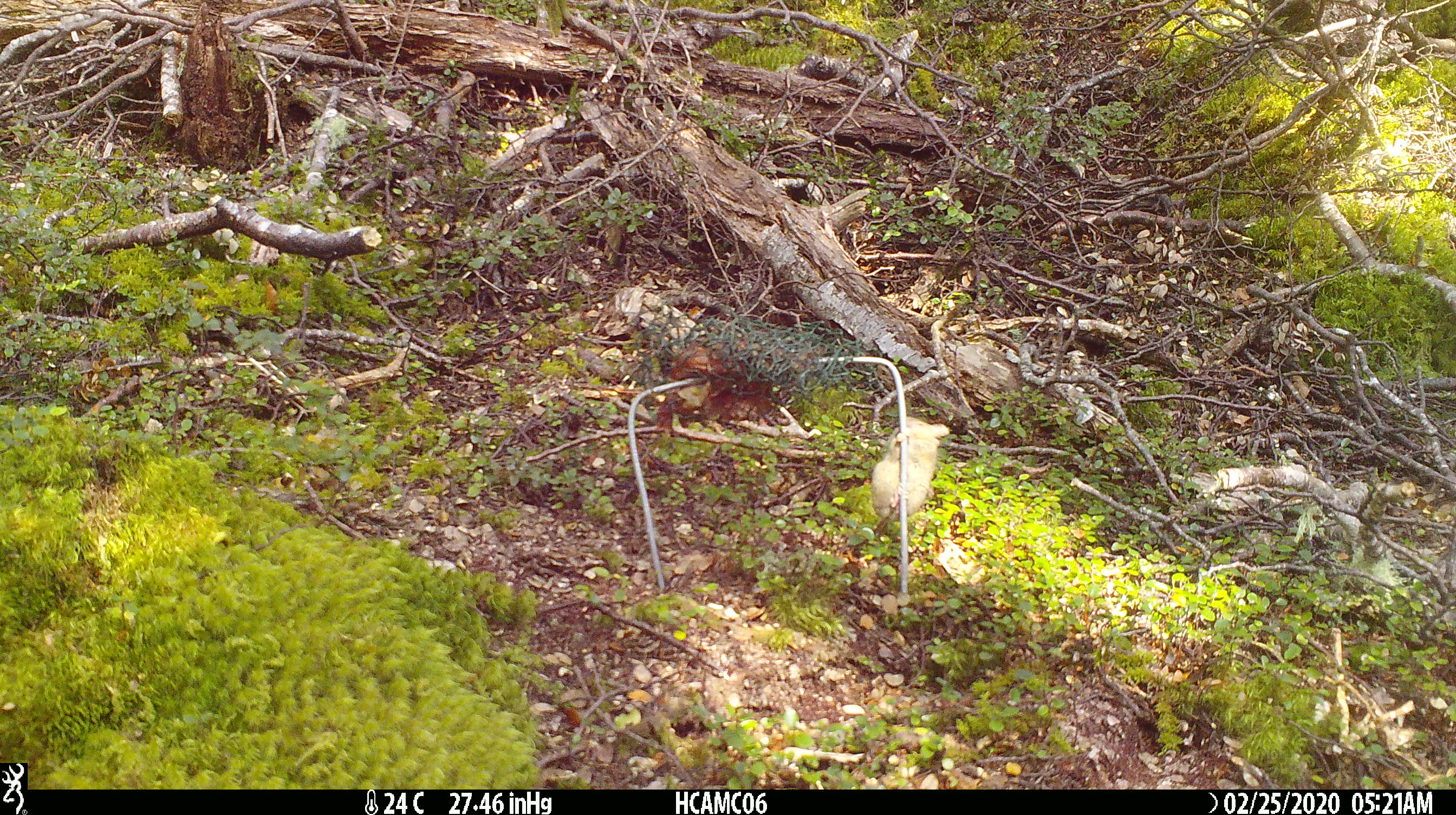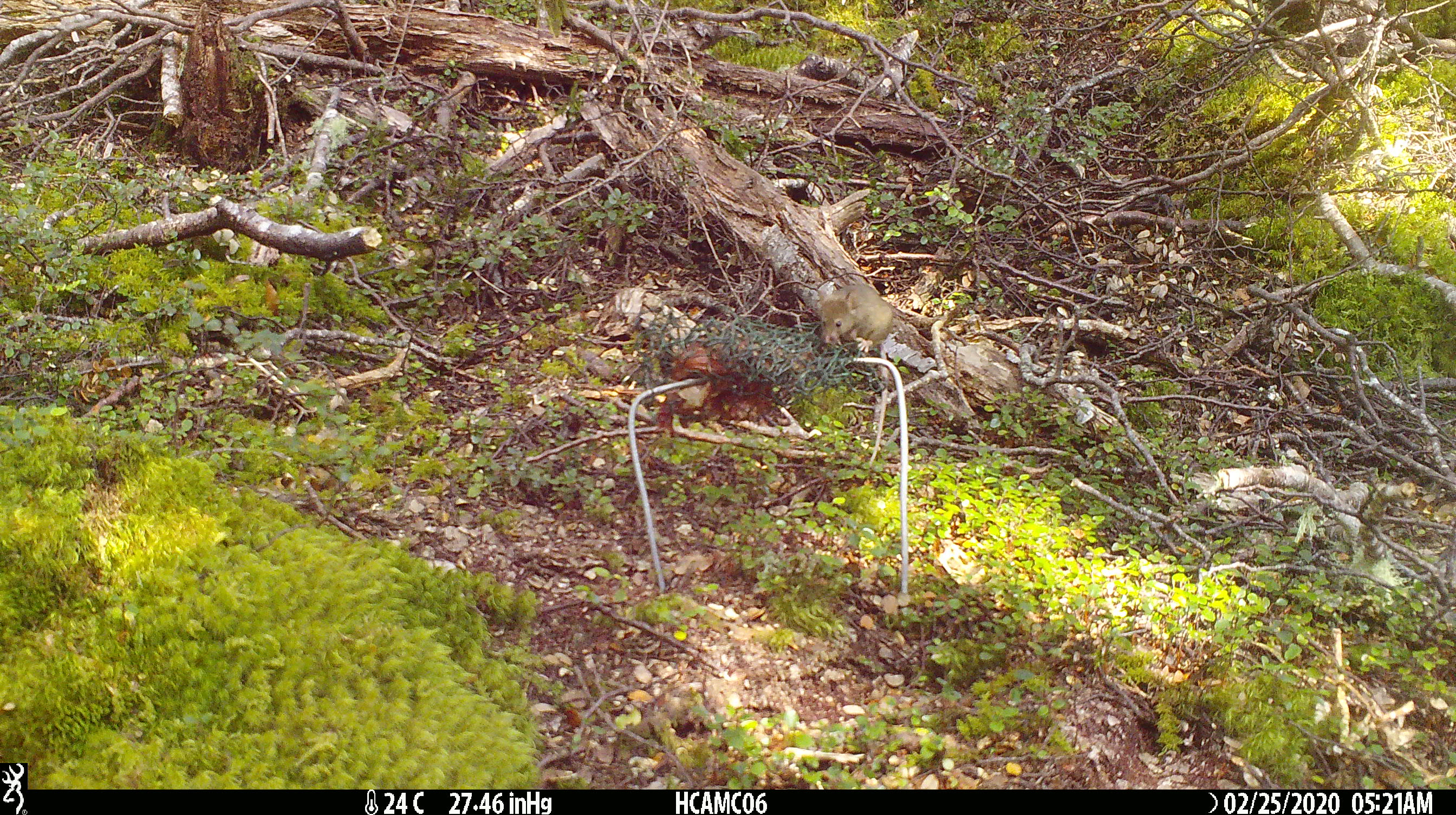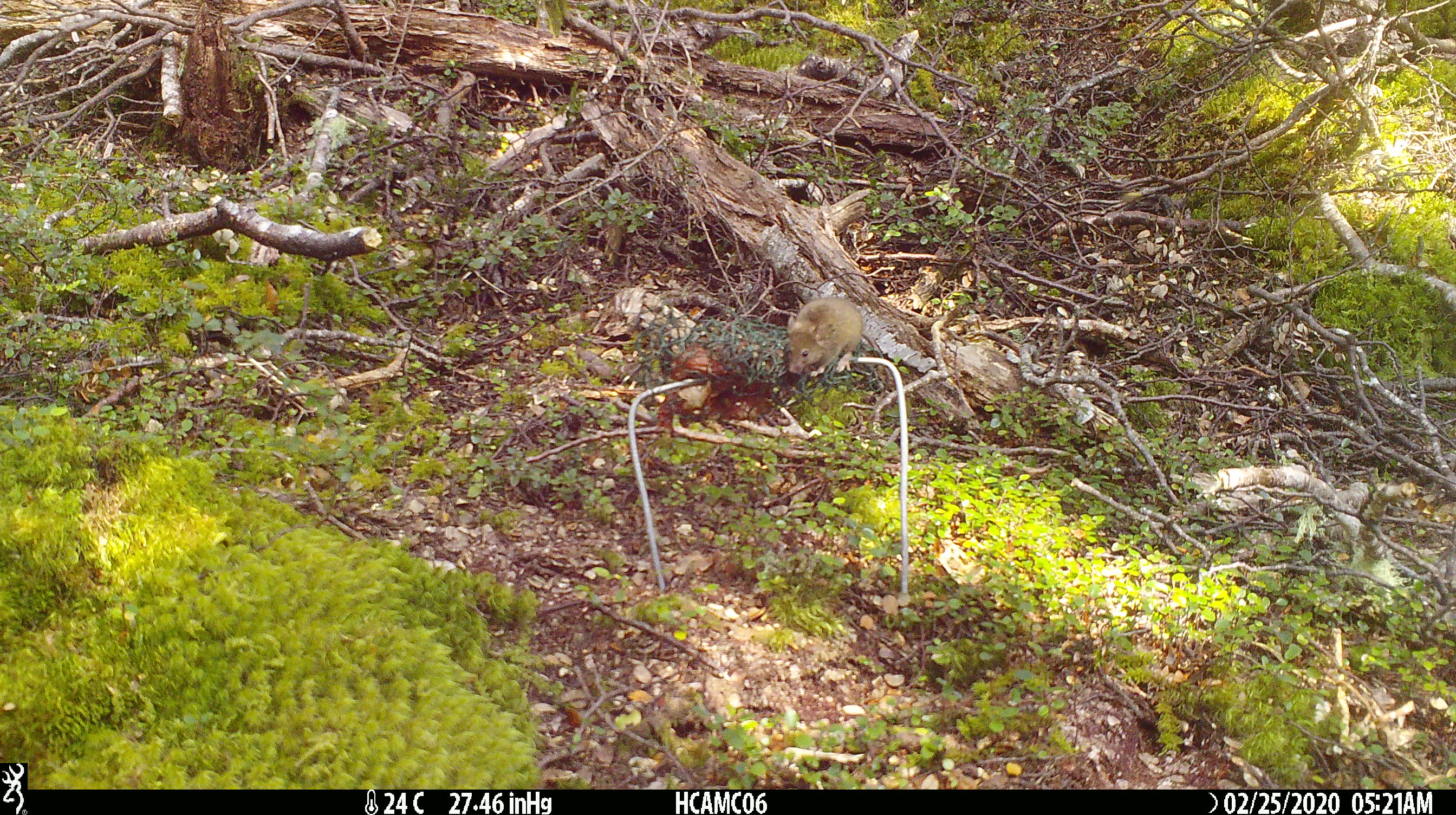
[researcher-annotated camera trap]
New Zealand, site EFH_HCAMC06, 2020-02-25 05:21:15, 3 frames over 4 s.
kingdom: Animalia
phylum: Chordata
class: Mammalia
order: Rodentia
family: Muridae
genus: Mus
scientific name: Mus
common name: mouse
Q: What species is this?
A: Mouse (Mus).